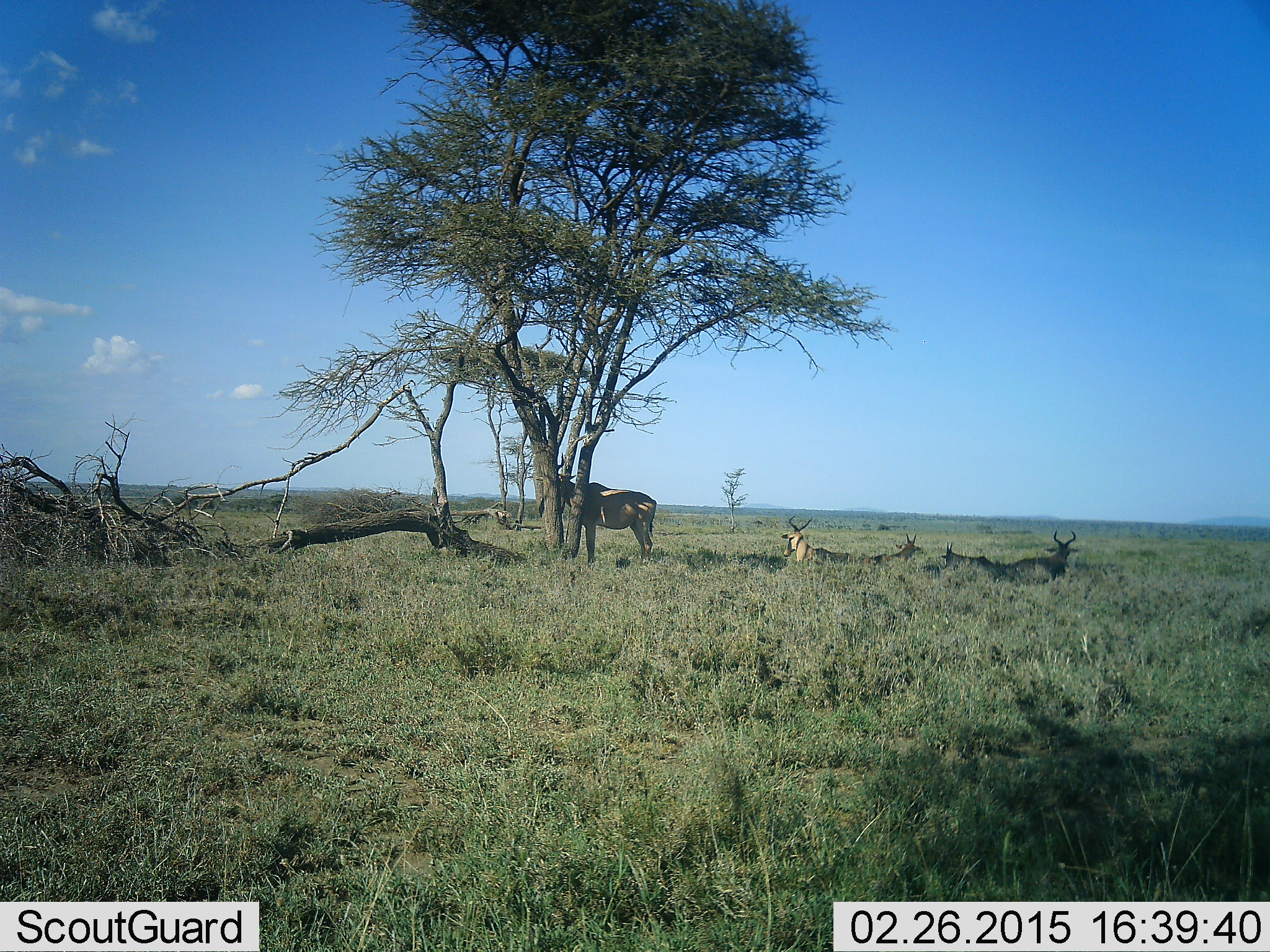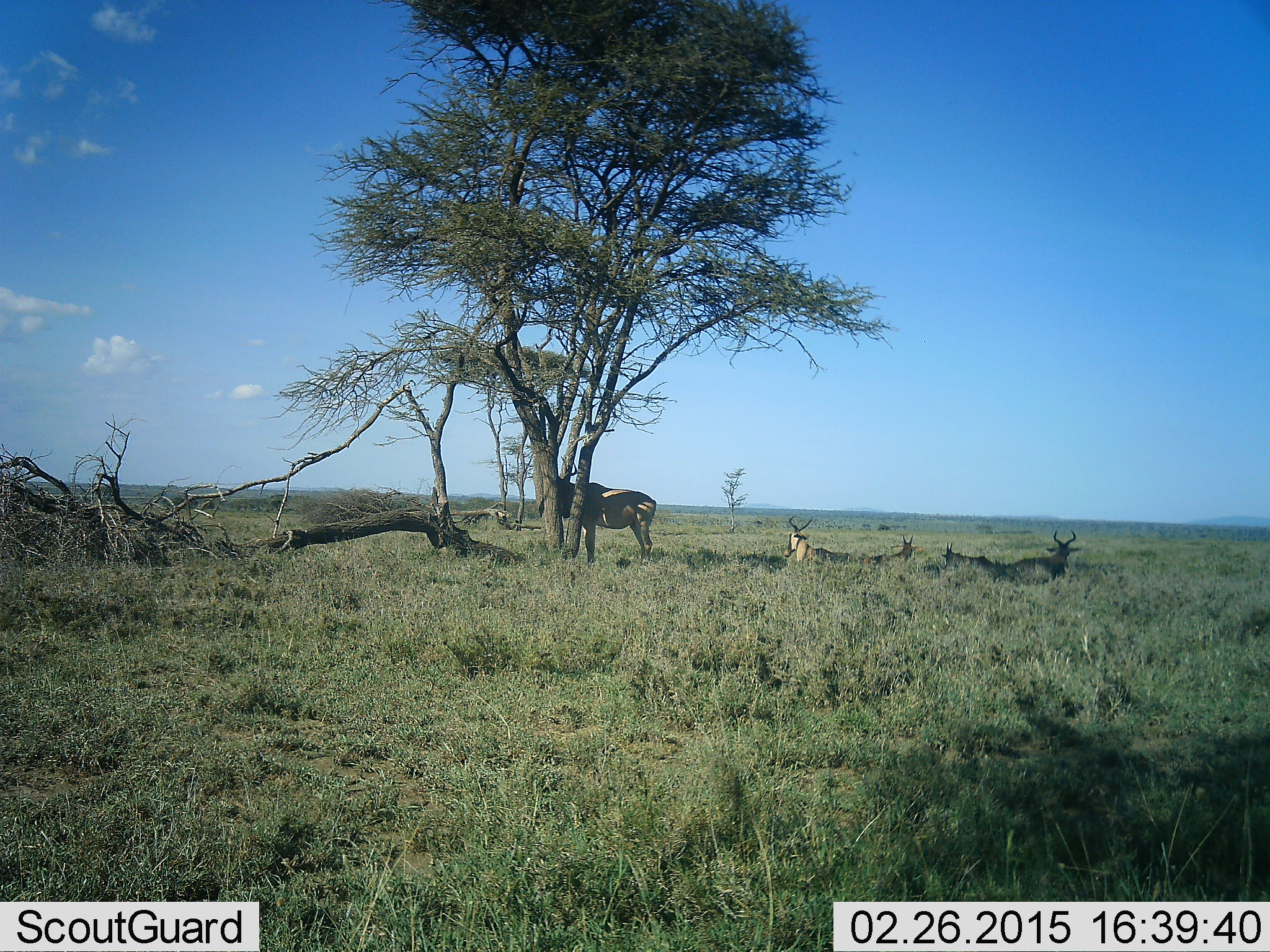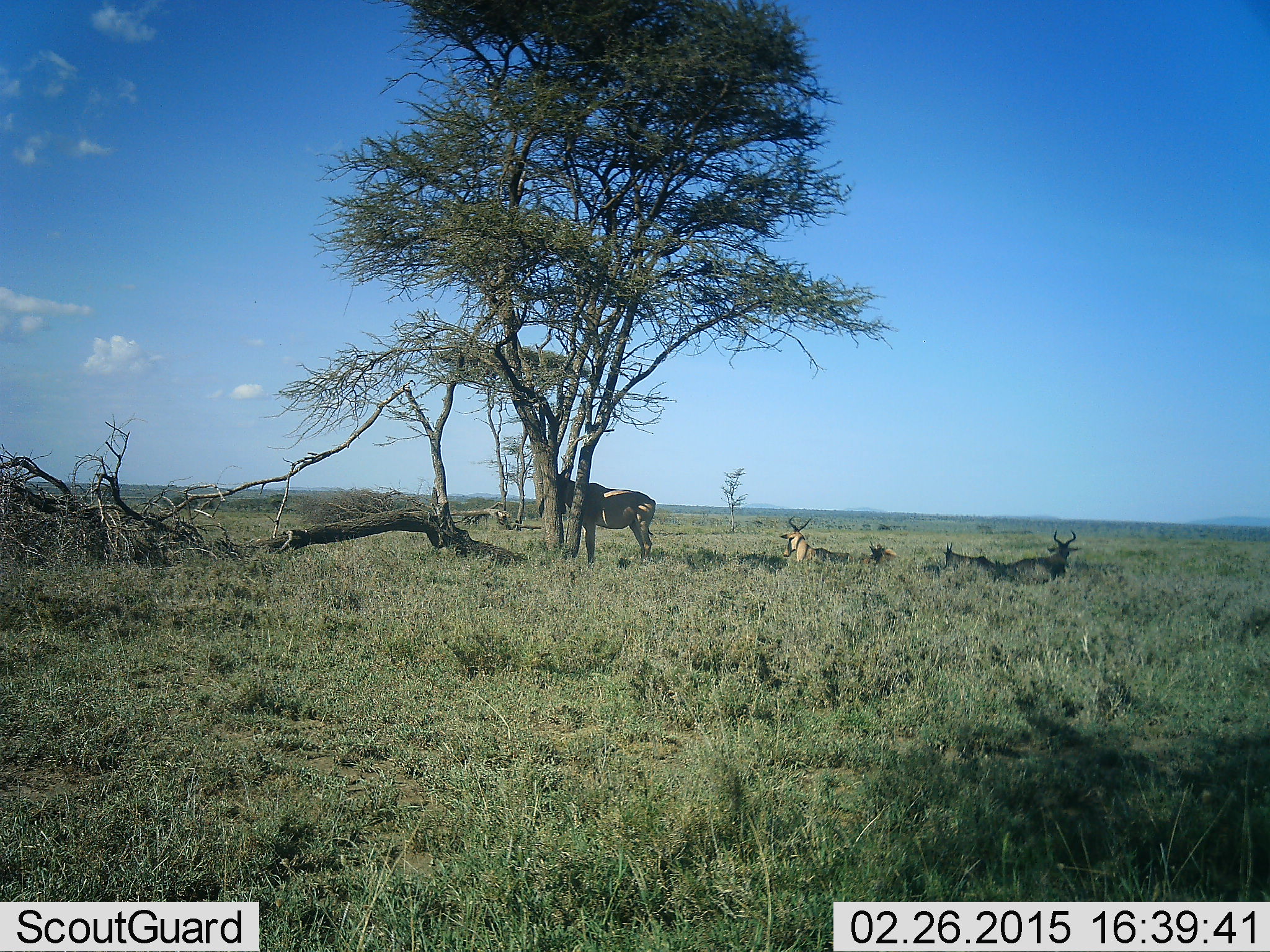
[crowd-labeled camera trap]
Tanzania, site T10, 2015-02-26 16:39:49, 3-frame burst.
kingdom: Animalia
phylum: Chordata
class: Mammalia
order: Artiodactyla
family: Bovidae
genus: Alcelaphus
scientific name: Alcelaphus buselaphus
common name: hartebeest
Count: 5.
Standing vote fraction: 100%.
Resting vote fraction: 100%.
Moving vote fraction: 0%.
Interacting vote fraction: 0%.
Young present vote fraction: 10%.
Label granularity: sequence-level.